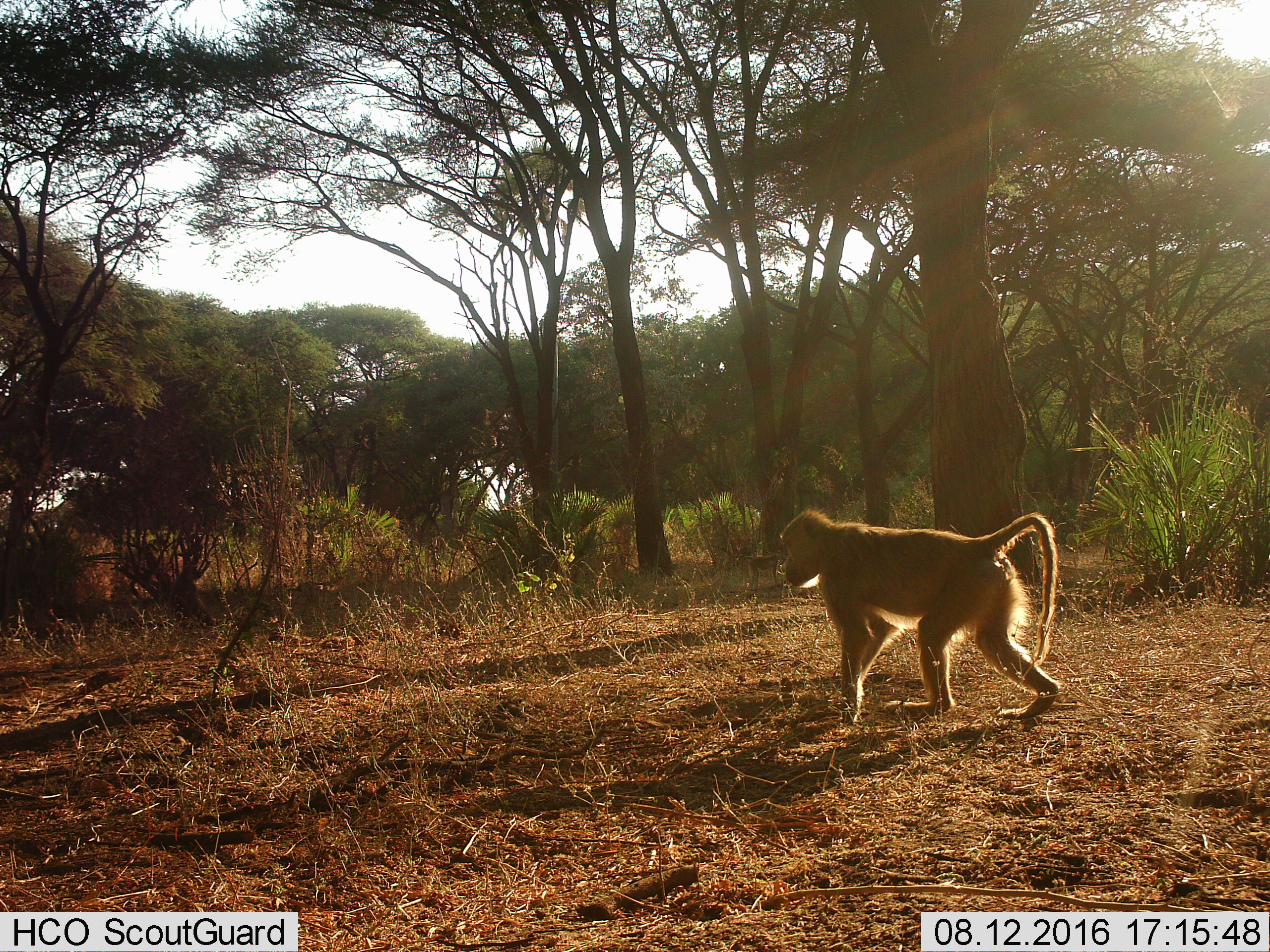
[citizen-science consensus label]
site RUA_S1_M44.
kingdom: Animalia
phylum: Chordata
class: Mammalia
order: Primates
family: Cercopithecidae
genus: Papio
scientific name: Papio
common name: baboon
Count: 1.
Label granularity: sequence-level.